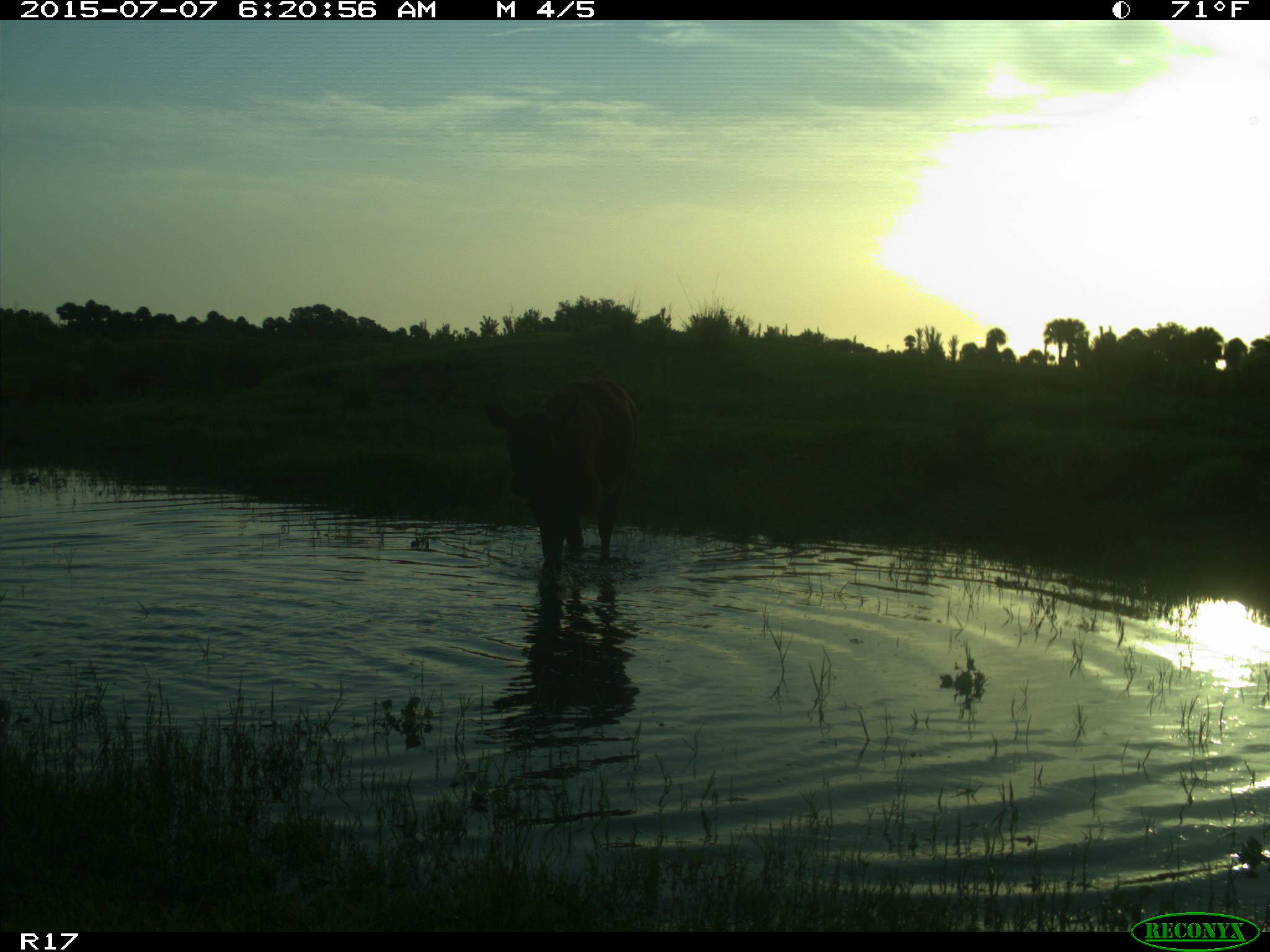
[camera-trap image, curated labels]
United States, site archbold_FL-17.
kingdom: Animalia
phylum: Chordata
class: Mammalia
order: Artiodactyla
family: Bovidae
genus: Bos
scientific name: Bos taurus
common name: domestic cow